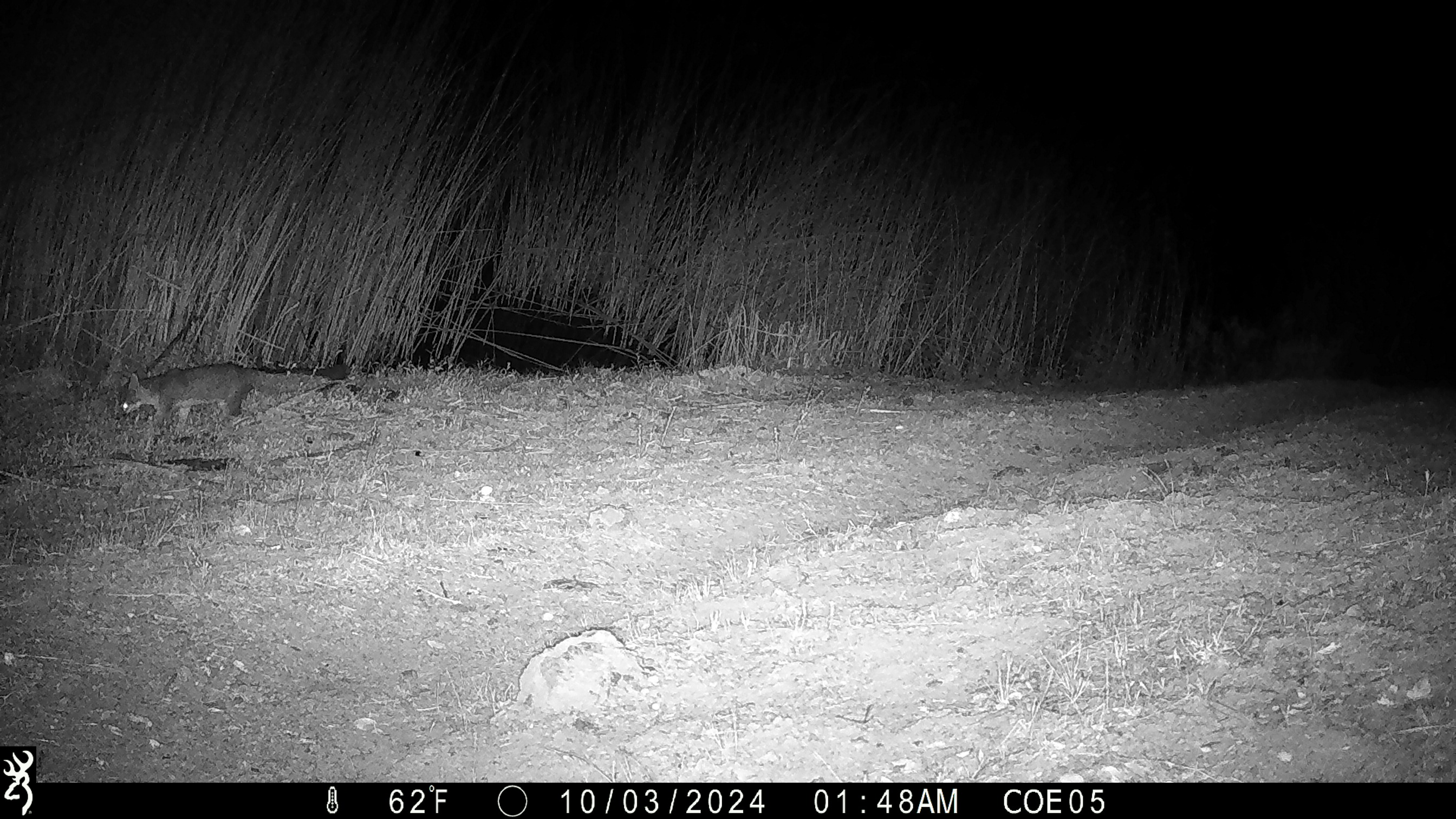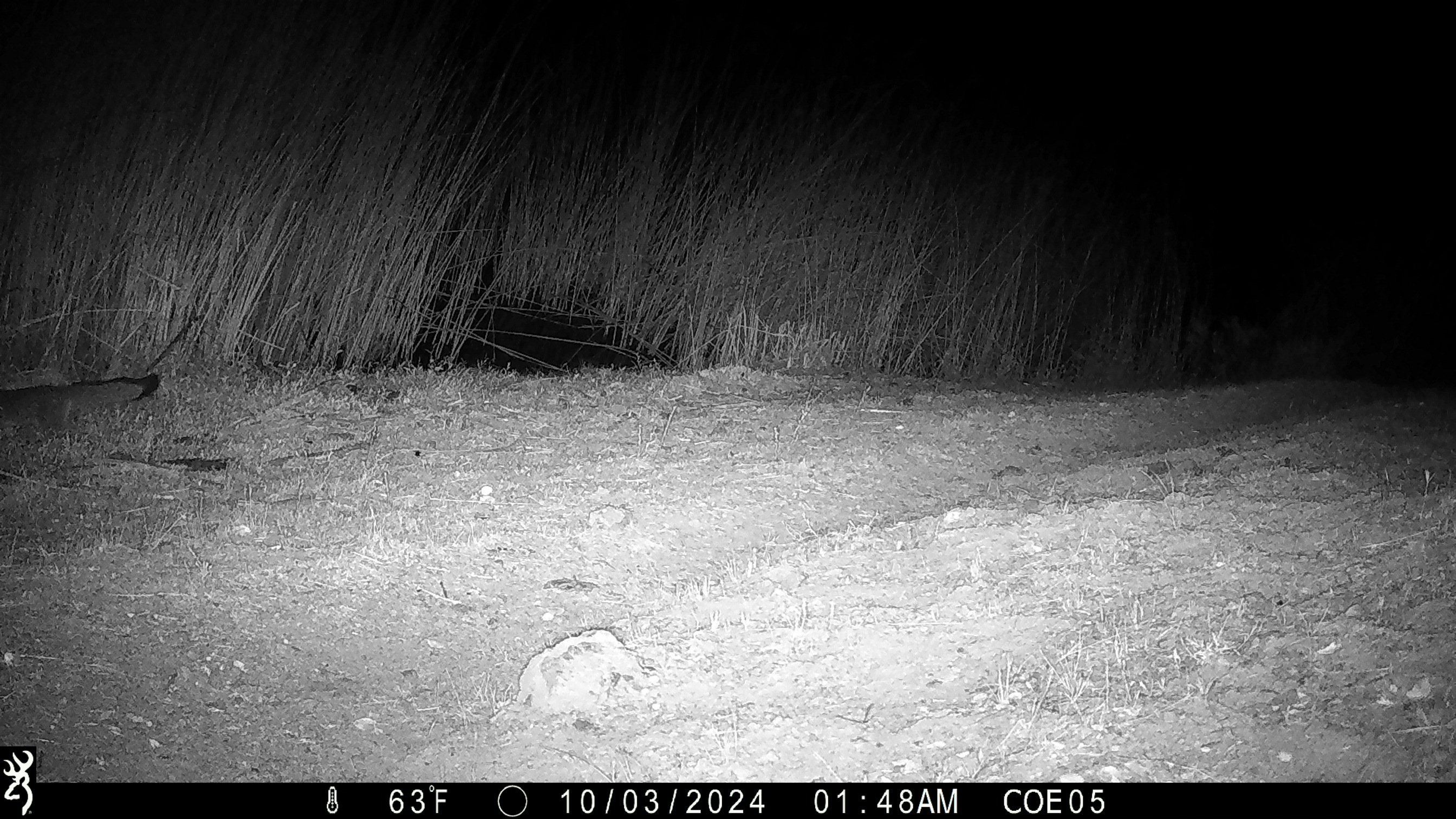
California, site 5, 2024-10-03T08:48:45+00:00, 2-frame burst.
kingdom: Animalia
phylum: Chordata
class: Mammalia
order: Carnivora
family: Canidae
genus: Urocyon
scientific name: Urocyon cinereoargenteus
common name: gray fox